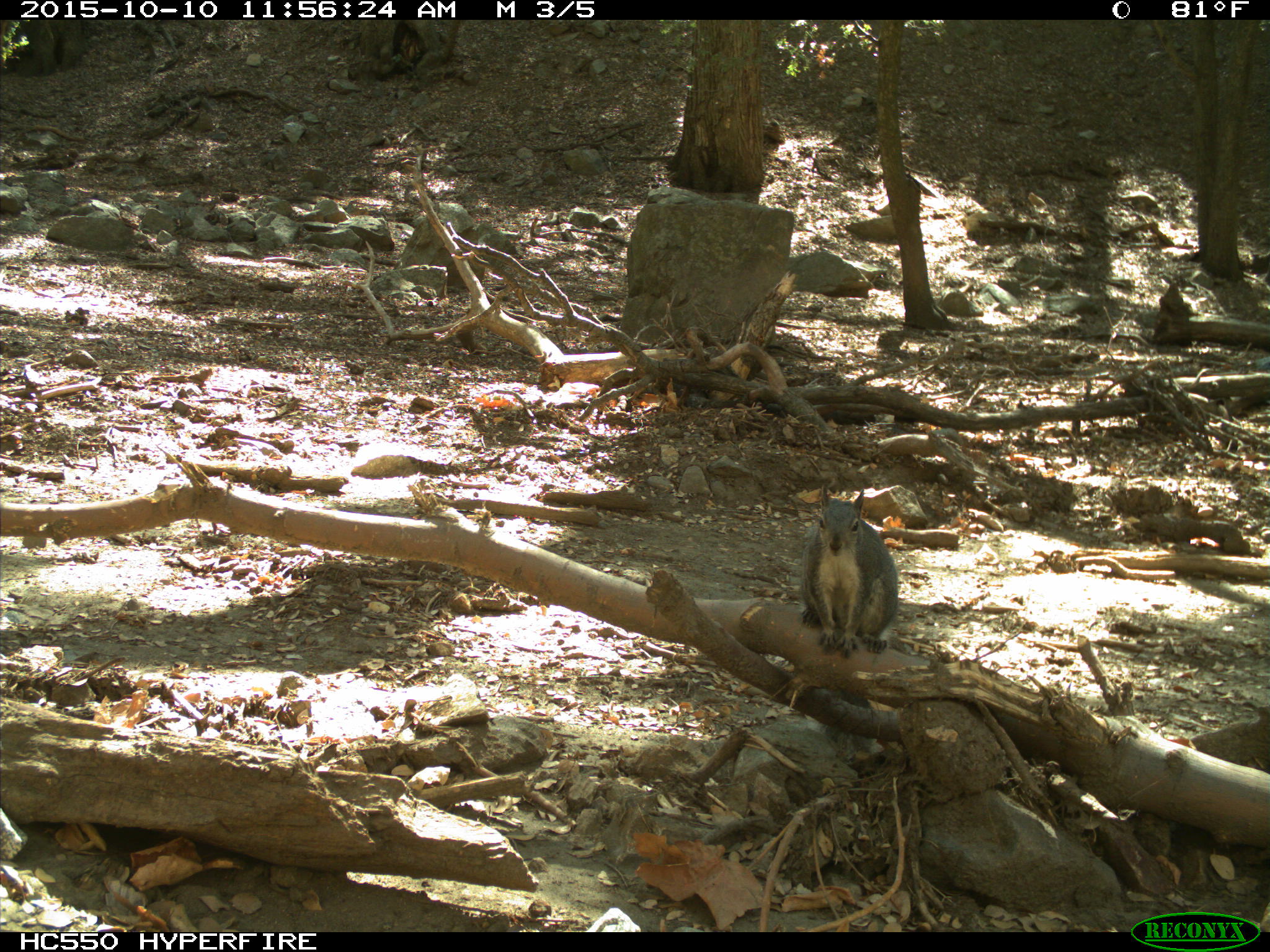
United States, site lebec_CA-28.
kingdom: Animalia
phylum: Chordata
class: Mammalia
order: Rodentia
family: Sciuridae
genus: Sciurus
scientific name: Sciurus carolinensis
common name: eastern gray squirrel